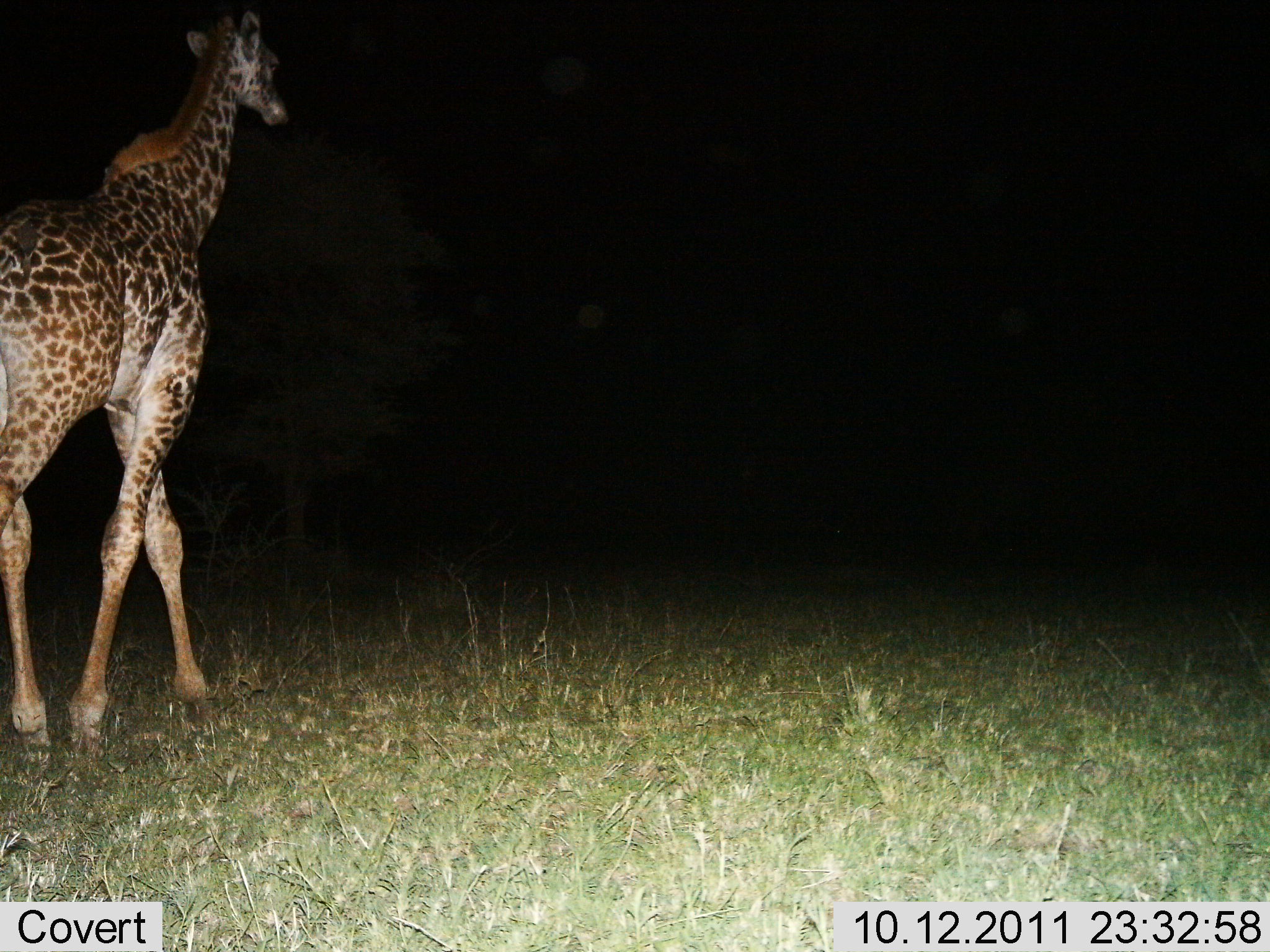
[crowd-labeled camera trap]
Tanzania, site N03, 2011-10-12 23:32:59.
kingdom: Animalia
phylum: Chordata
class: Mammalia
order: Artiodactyla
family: Giraffidae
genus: Giraffa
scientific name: Giraffa camelopardalis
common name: giraffe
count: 1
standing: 6%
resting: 0%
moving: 94%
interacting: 0%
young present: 6%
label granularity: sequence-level